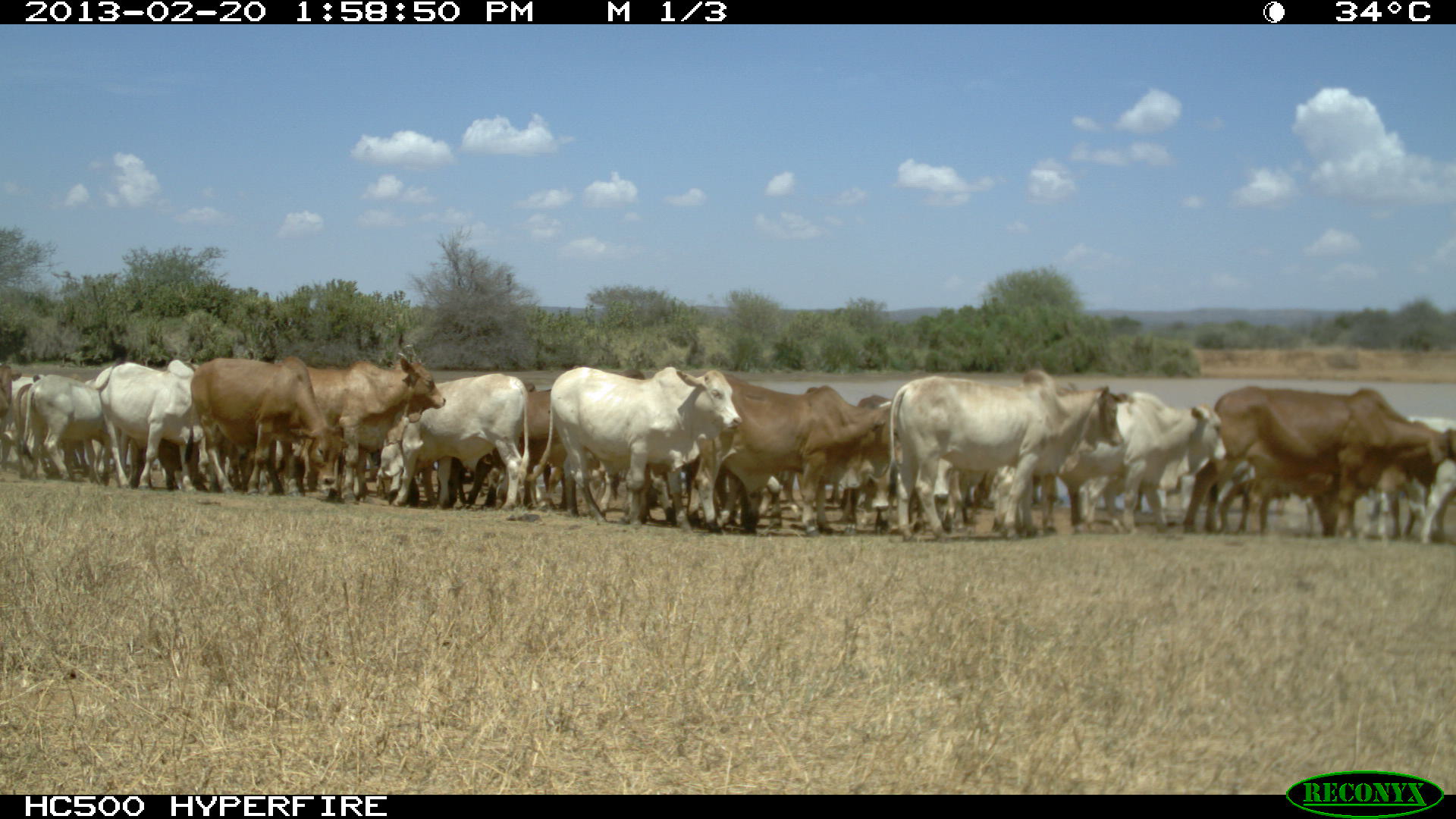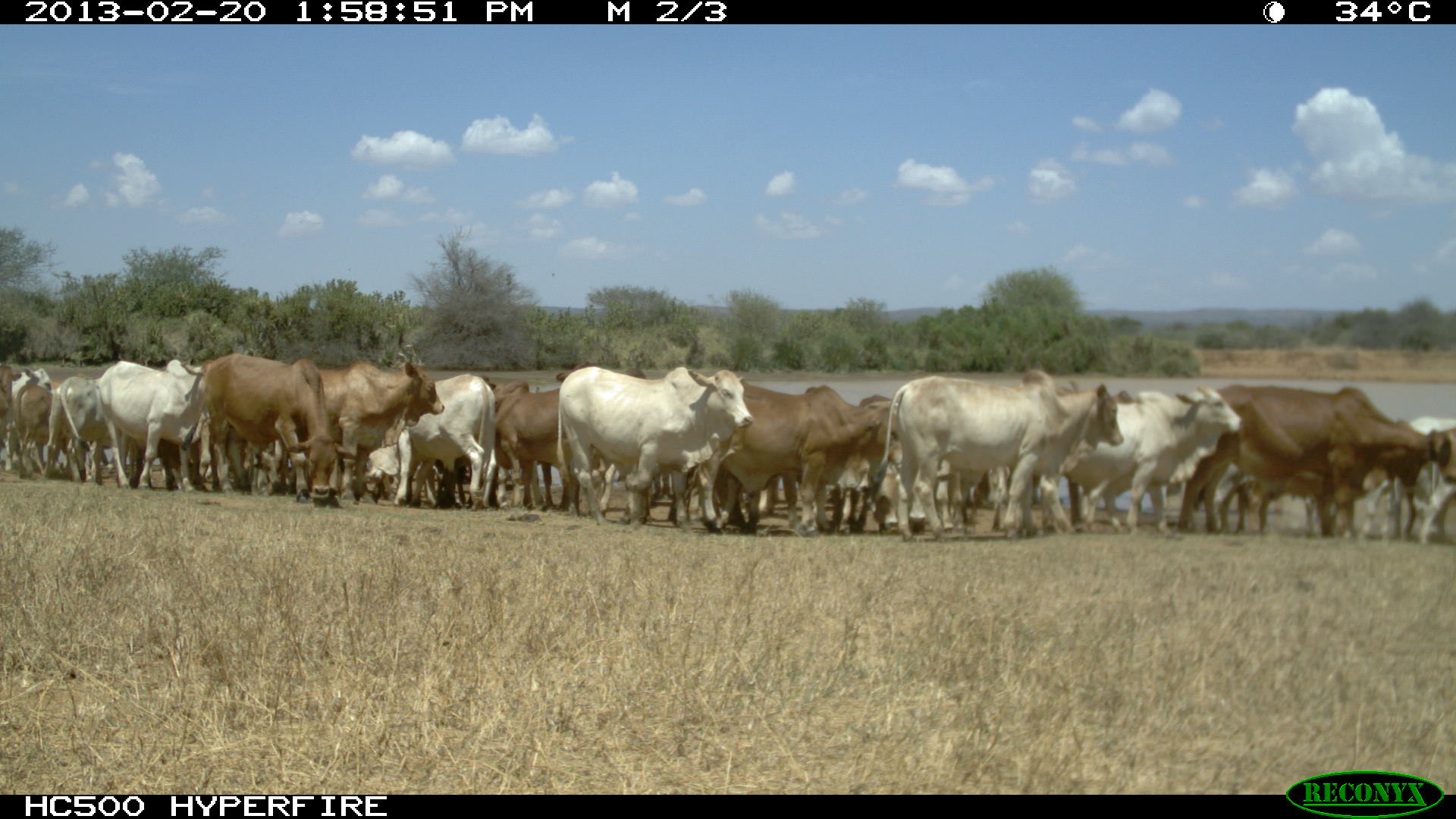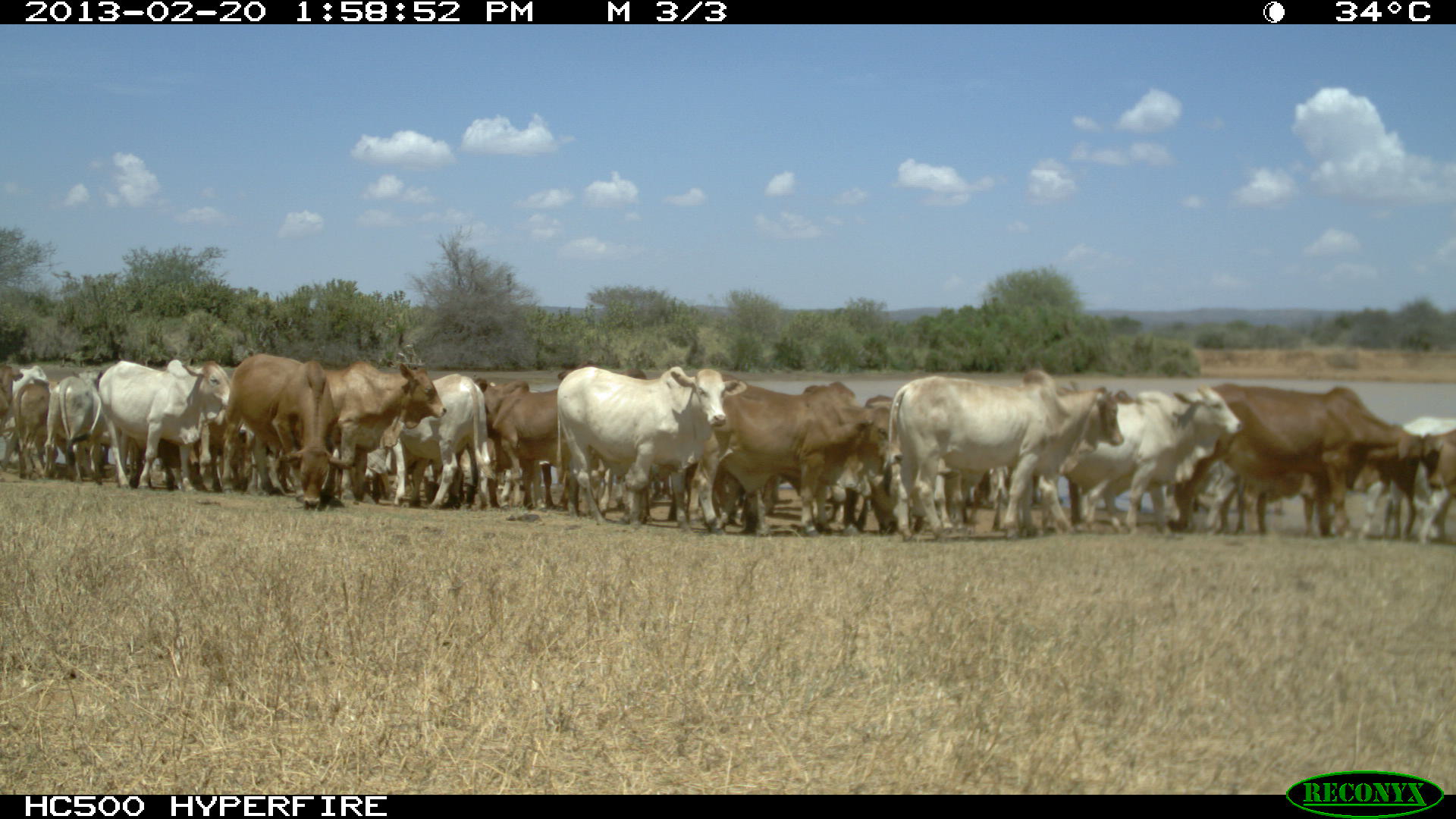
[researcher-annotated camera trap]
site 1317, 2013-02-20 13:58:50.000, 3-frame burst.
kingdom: Animalia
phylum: Chordata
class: Mammalia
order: Artiodactyla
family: Bovidae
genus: Bos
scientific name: Bos taurus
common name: domestic cattle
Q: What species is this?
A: Bos taurus (domestic cattle).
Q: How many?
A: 16.